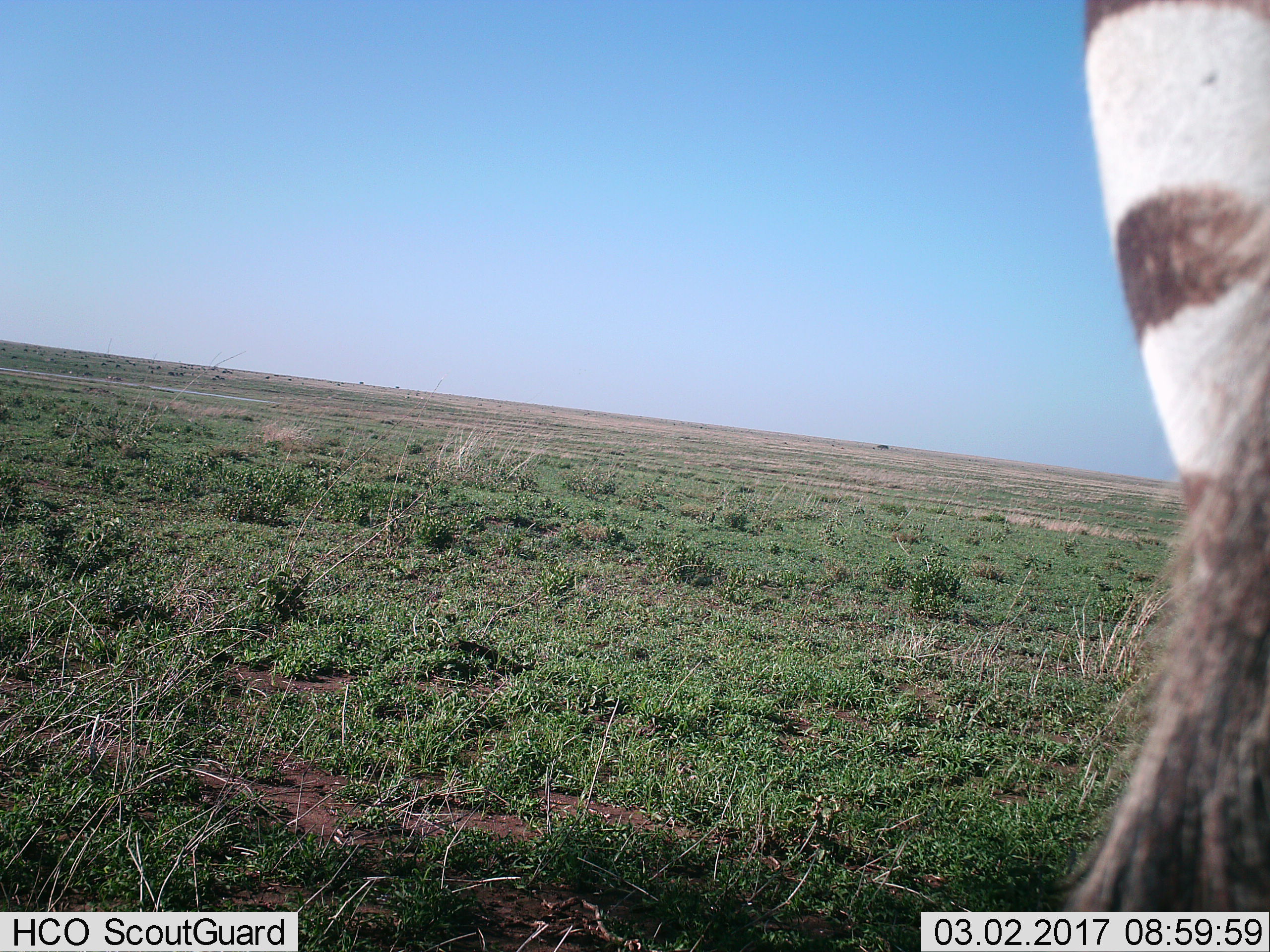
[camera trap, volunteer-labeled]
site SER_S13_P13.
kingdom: Animalia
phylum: Chordata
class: Mammalia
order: Perissodactyla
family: Equidae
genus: Equus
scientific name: Equus quagga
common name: plains zebra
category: zebraplains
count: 1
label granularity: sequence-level